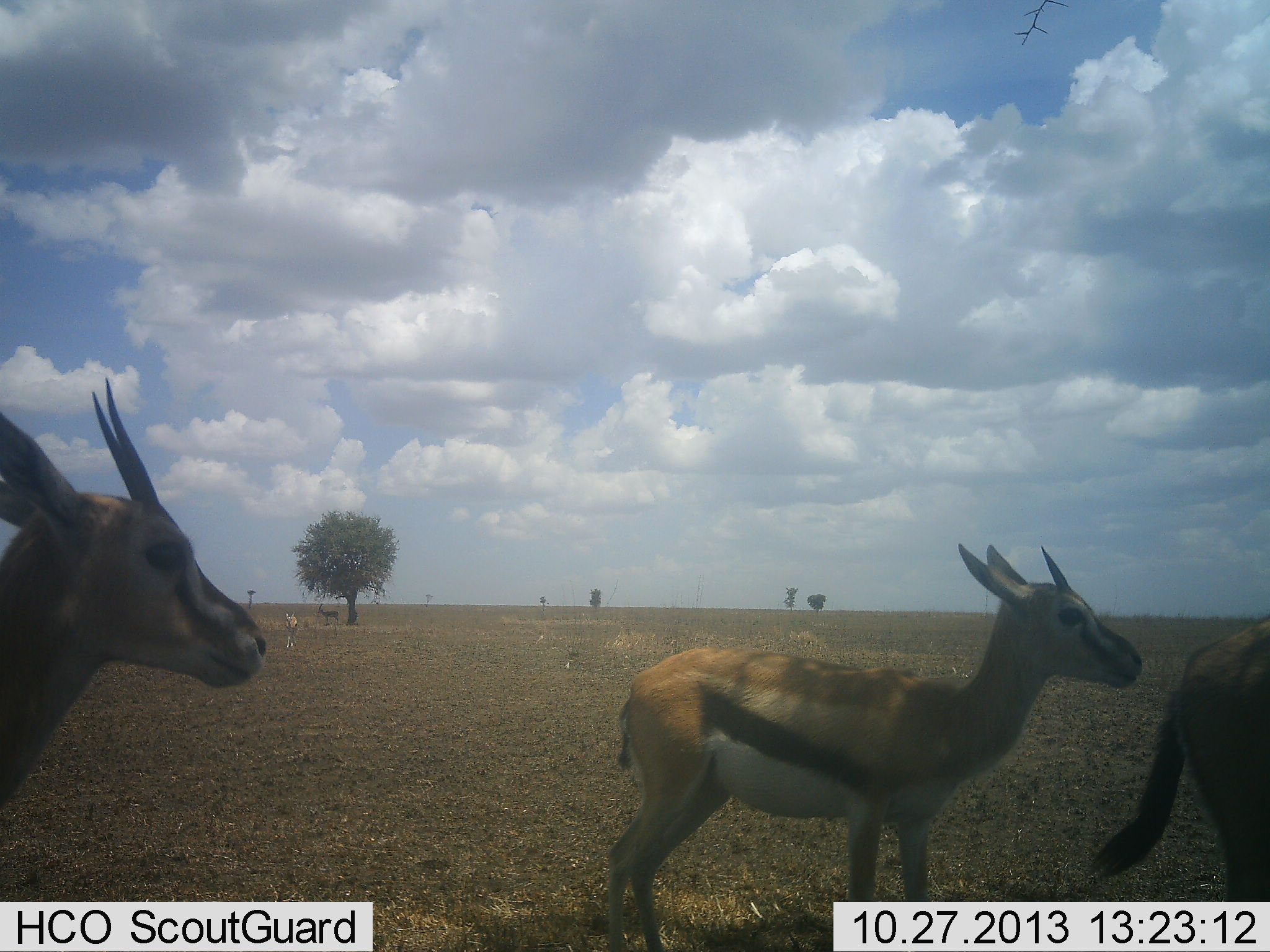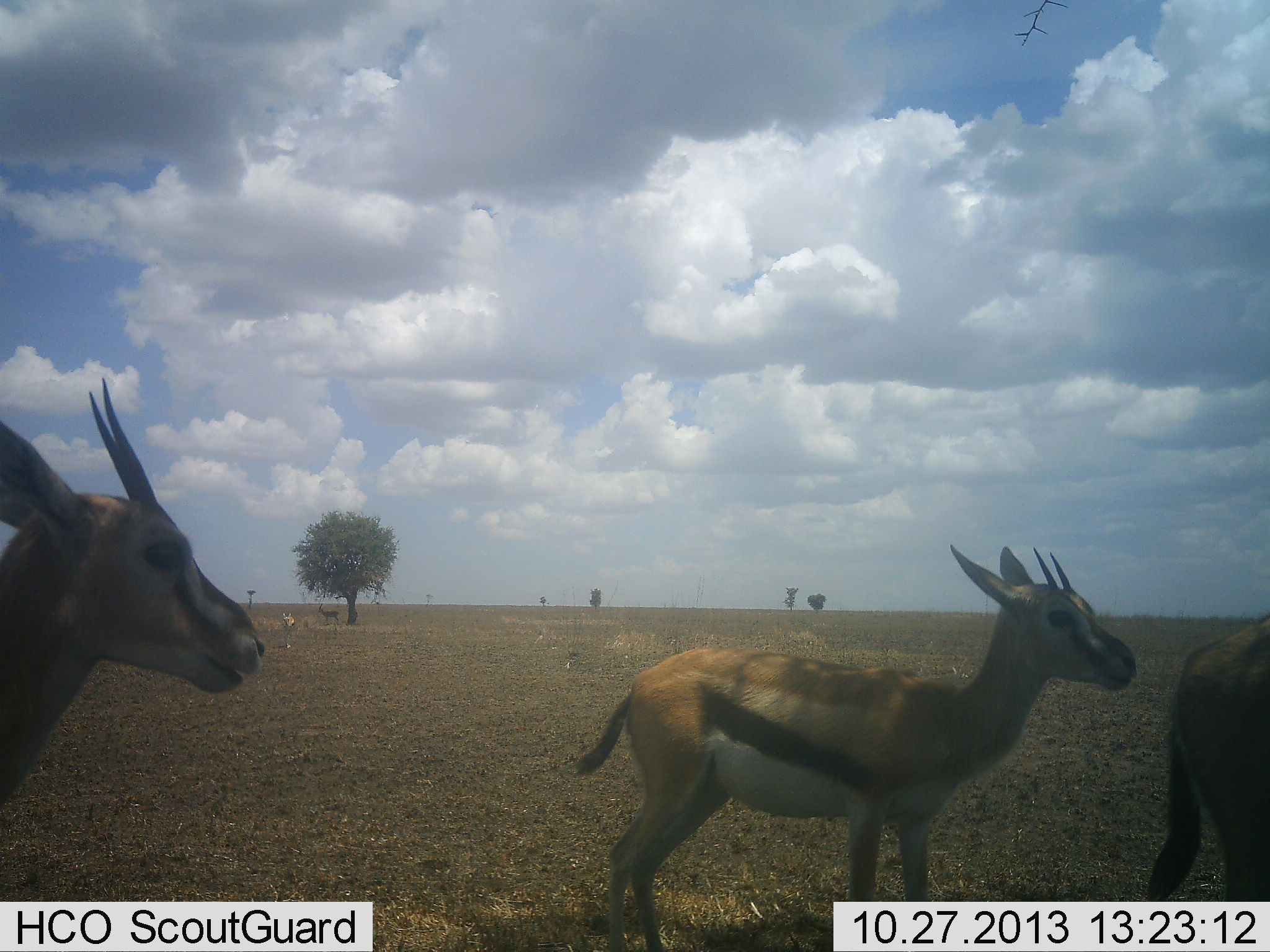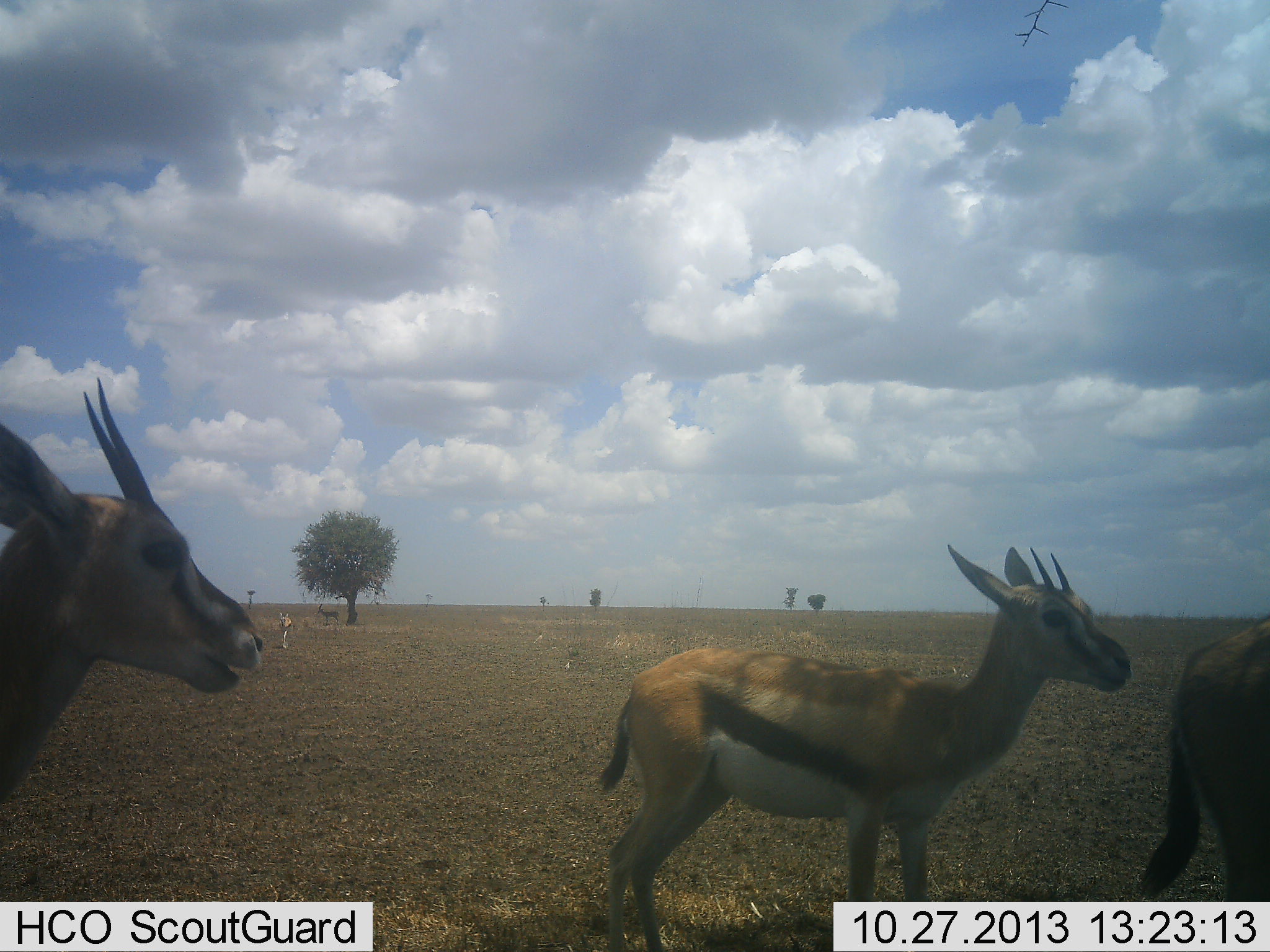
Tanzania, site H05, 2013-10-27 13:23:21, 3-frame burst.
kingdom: Animalia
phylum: Chordata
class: Mammalia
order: Artiodactyla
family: Bovidae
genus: Eudorcas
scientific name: Eudorcas thomsonii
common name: thomson's gazelle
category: gazellethomsons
Gazellethomsons (thomson's gazelle) (Eudorcas thomsonii), count 4. Behavior (volunteer vote fractions): standing 97%, resting 3%, moving 17%, interacting 0%. Young present (vote fraction): 3%. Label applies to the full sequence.